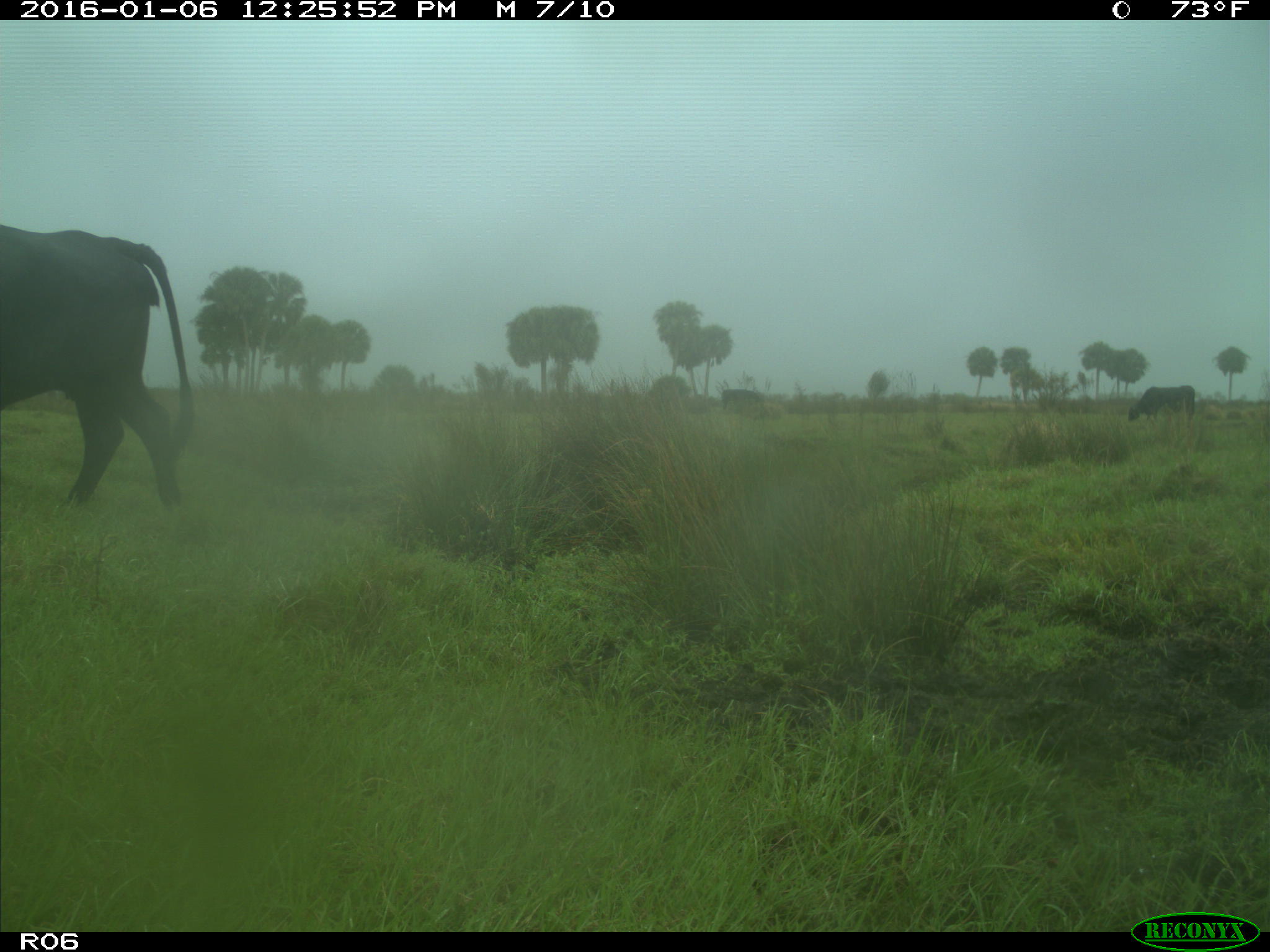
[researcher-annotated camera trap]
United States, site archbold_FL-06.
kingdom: Animalia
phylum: Chordata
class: Mammalia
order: Artiodactyla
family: Bovidae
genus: Bos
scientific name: Bos taurus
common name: domestic cow